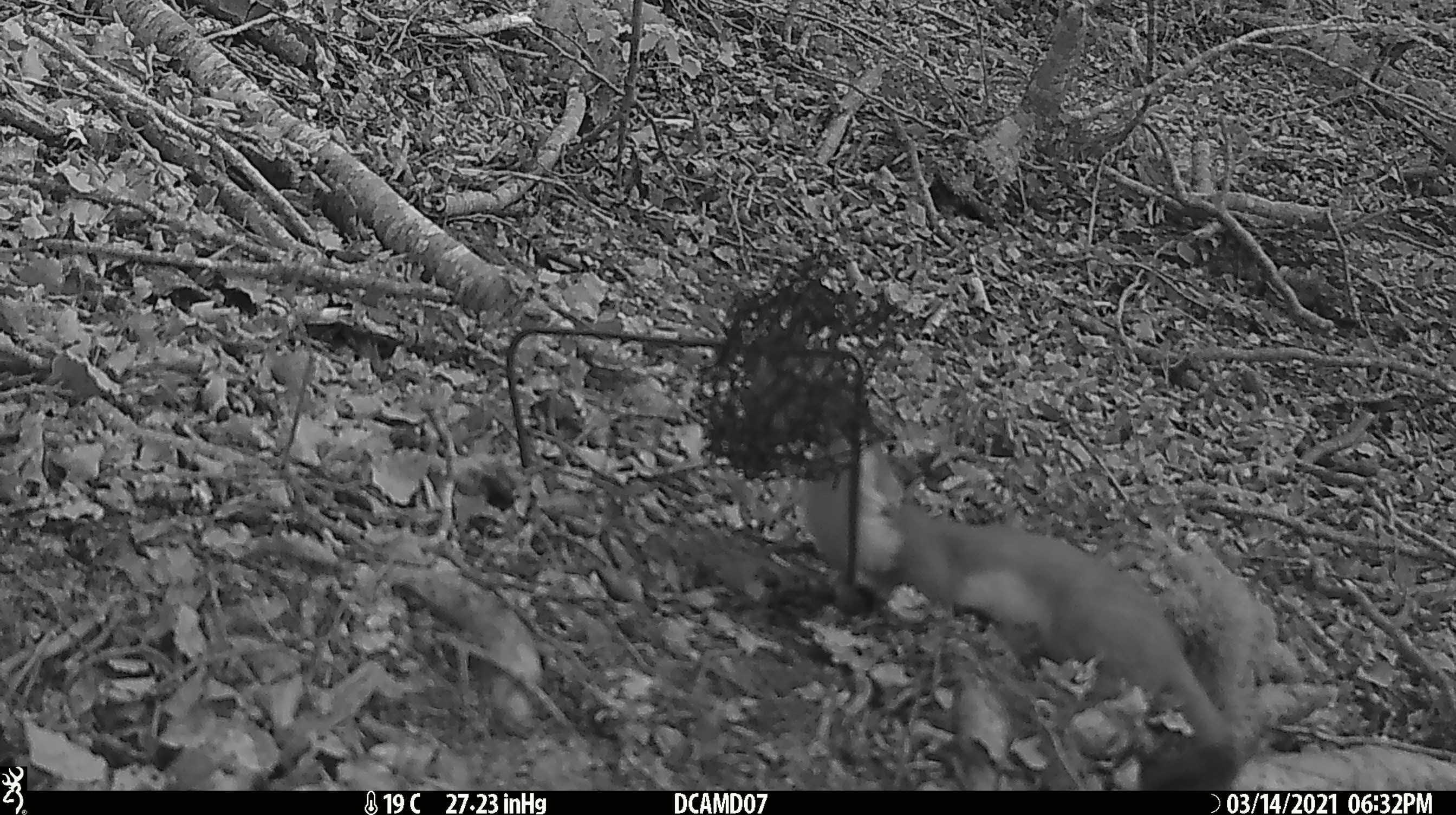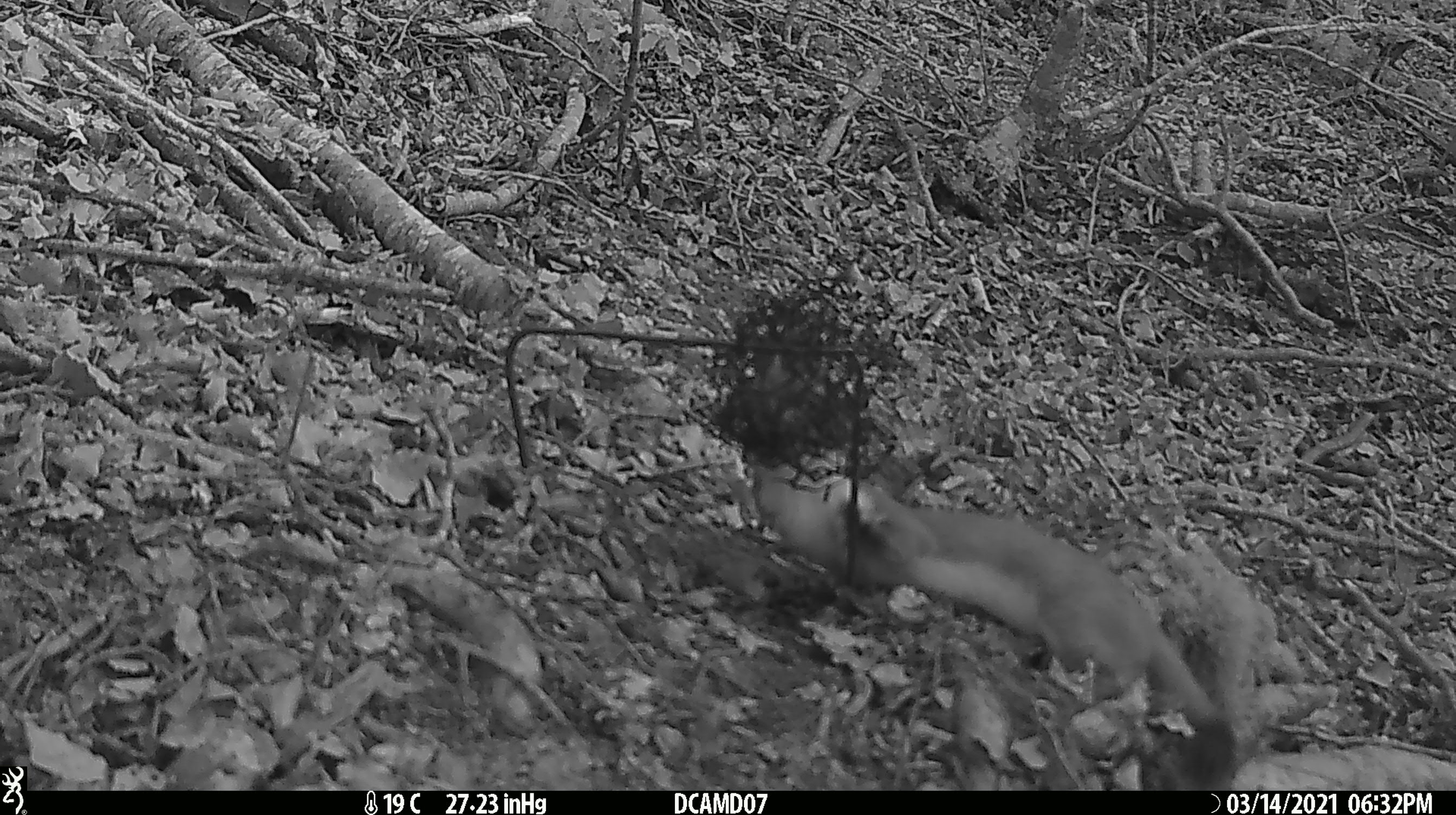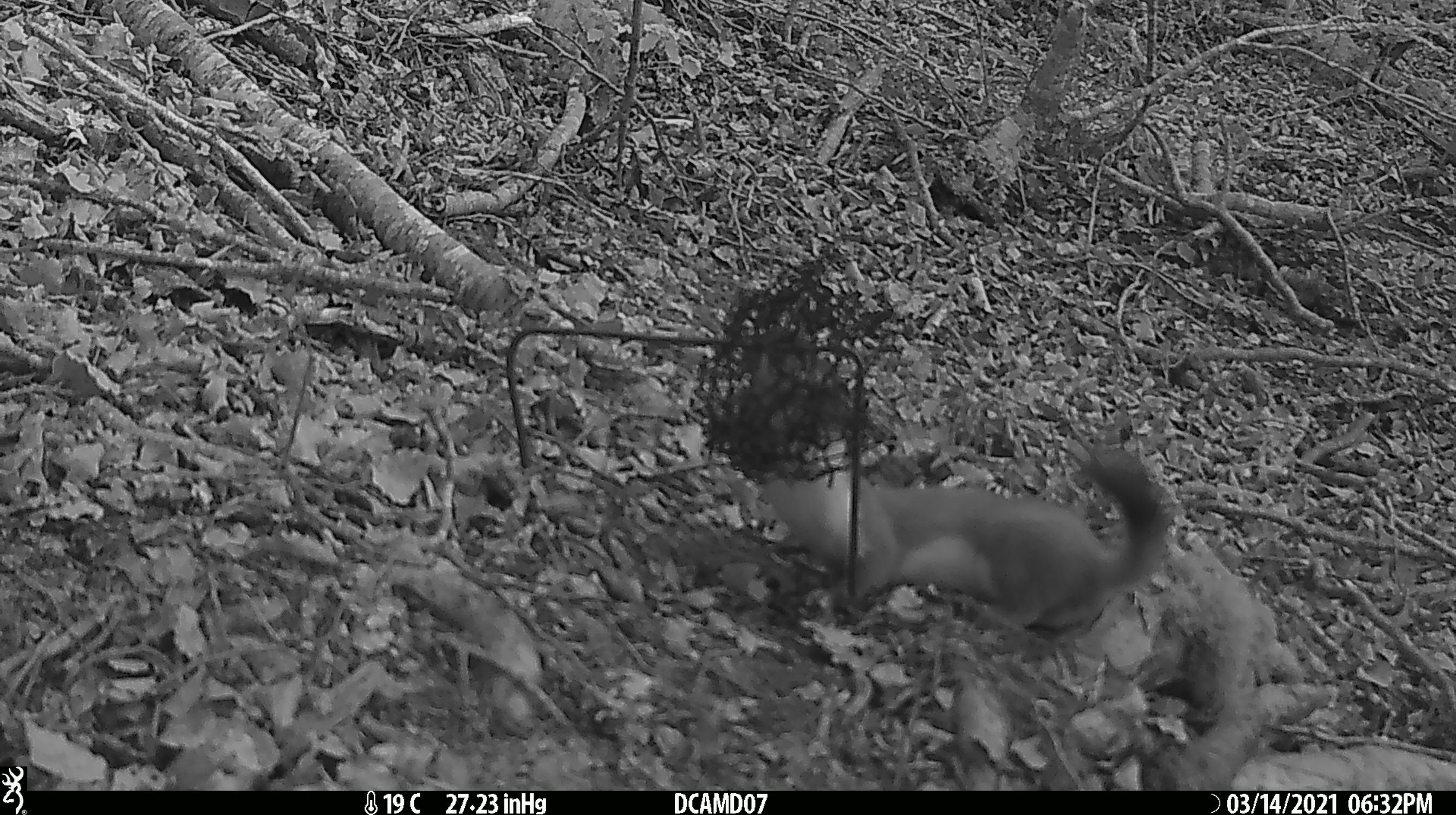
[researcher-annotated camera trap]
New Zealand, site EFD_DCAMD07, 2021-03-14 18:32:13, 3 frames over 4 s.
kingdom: Animalia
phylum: Chordata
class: Mammalia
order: Carnivora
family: Mustelidae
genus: Mustela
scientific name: Mustela erminea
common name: stoat